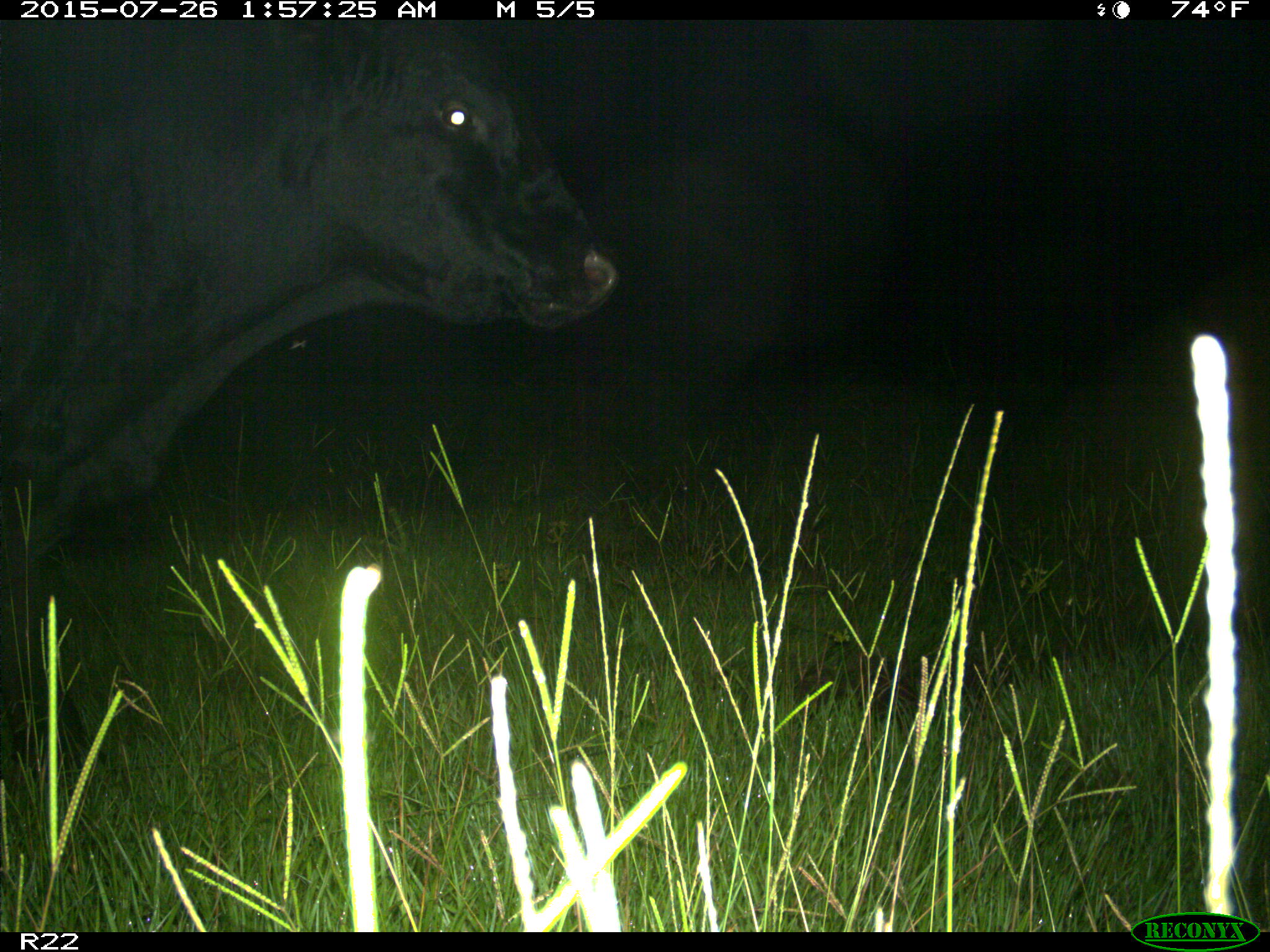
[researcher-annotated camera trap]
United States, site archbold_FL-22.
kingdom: Animalia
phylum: Chordata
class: Mammalia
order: Artiodactyla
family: Bovidae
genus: Bos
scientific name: Bos taurus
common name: domestic cow